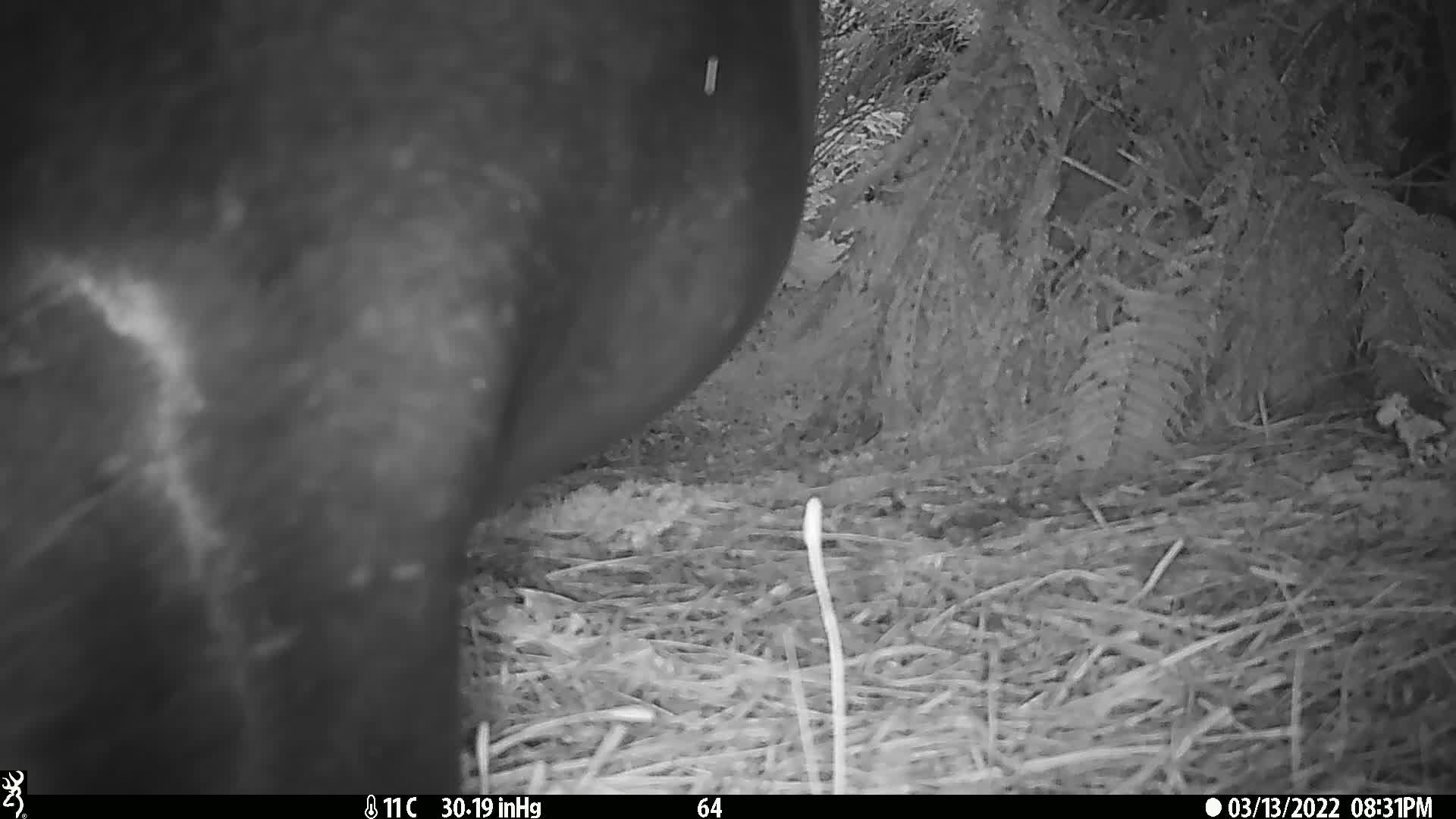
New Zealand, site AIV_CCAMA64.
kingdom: Animalia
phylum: Chordata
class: Mammalia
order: Carnivora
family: Otariidae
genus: Phocarctos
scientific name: Phocarctos hookeri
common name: new zealand sea lion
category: sealion